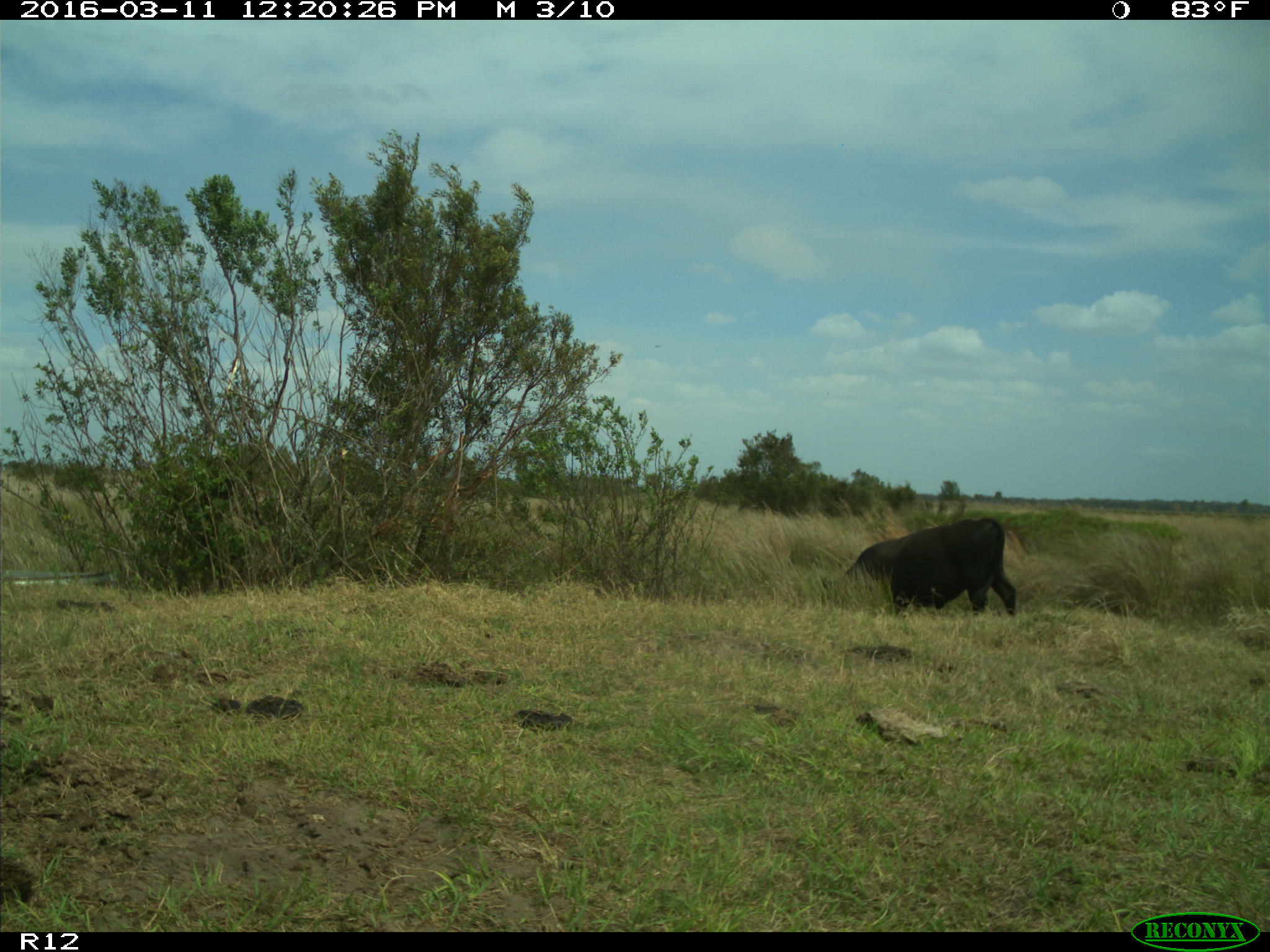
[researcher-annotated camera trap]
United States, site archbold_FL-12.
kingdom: Animalia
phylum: Chordata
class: Mammalia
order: Artiodactyla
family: Bovidae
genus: Bos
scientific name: Bos taurus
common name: domestic cow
Bos taurus (domestic cow).